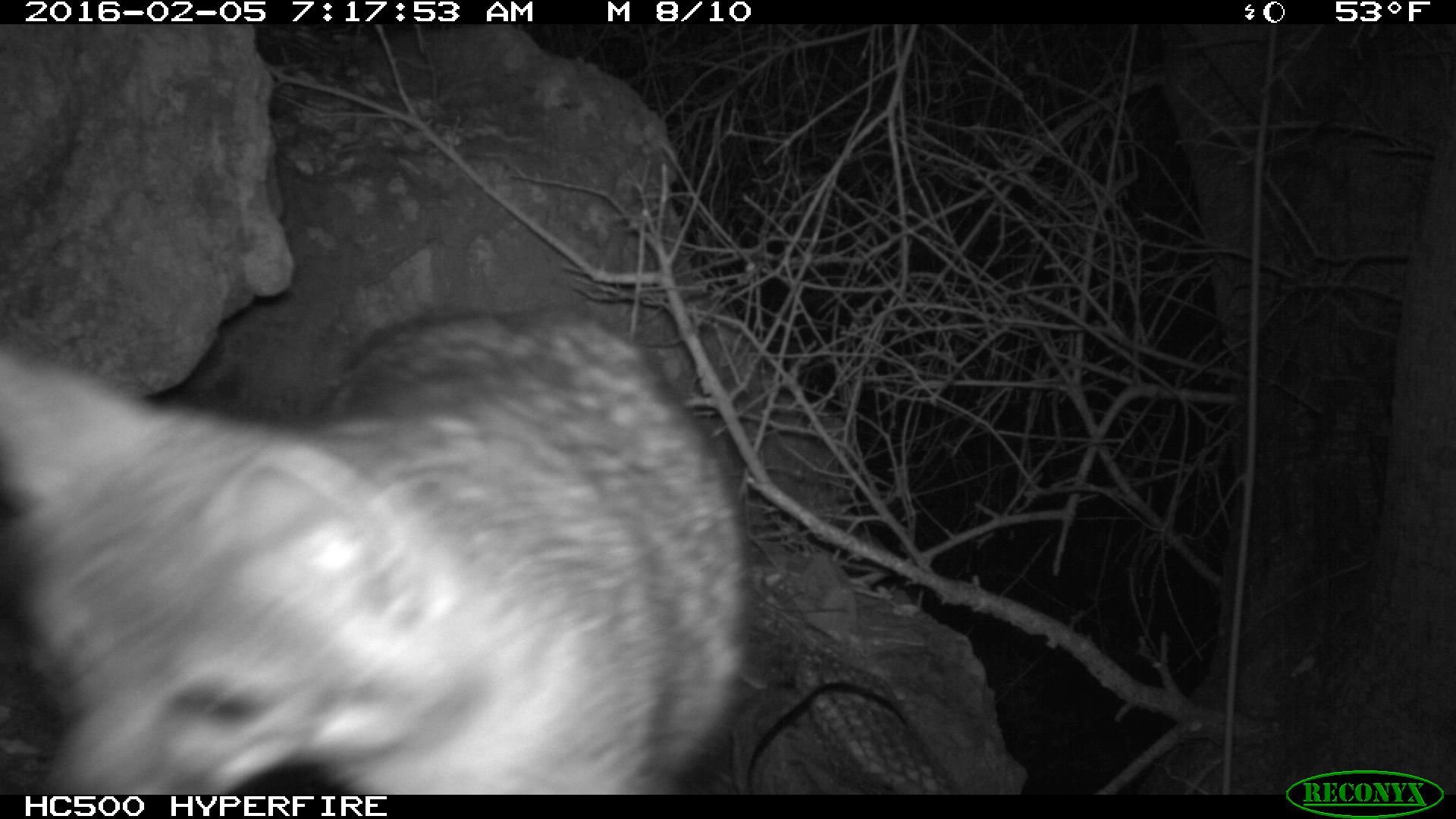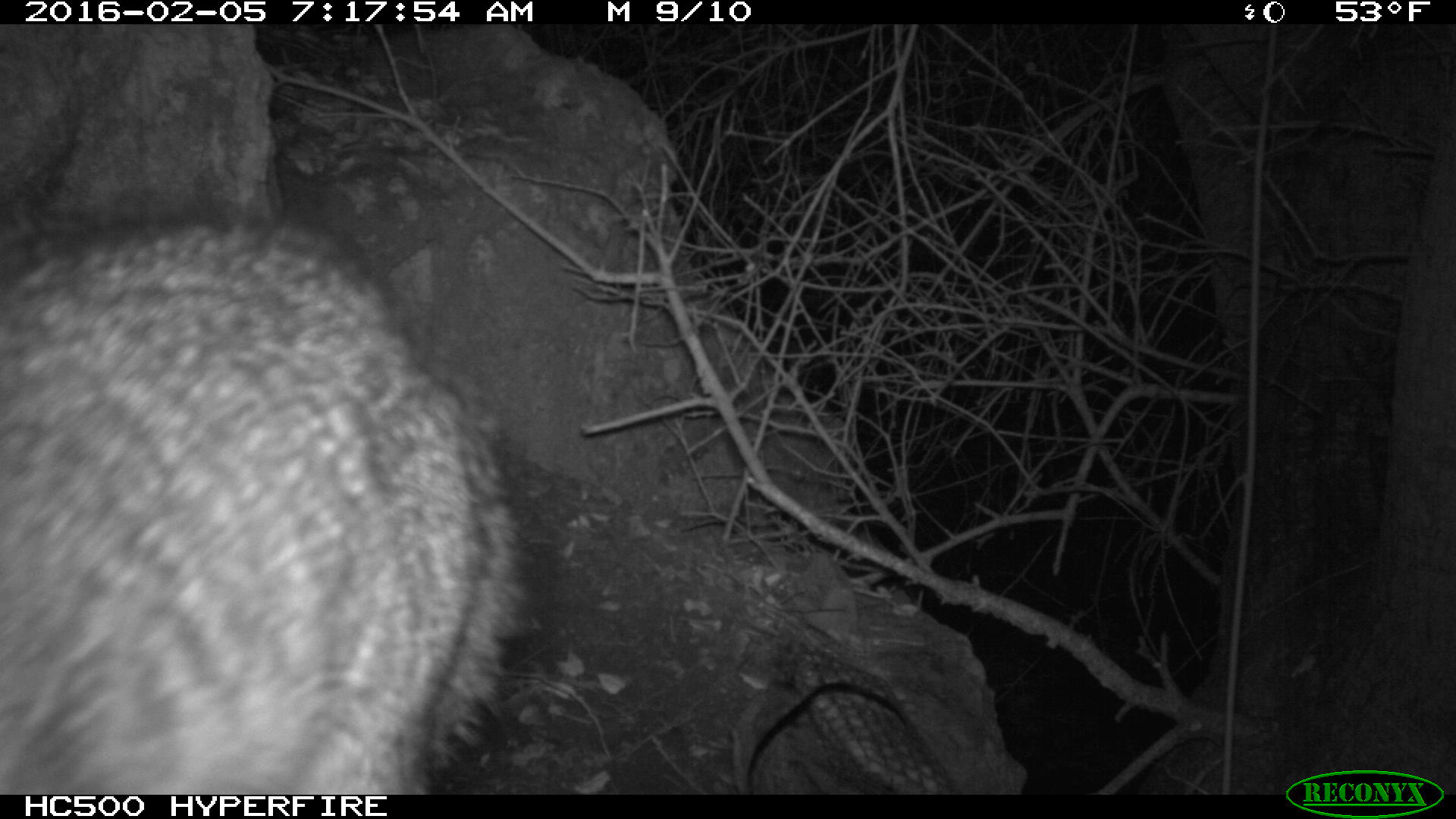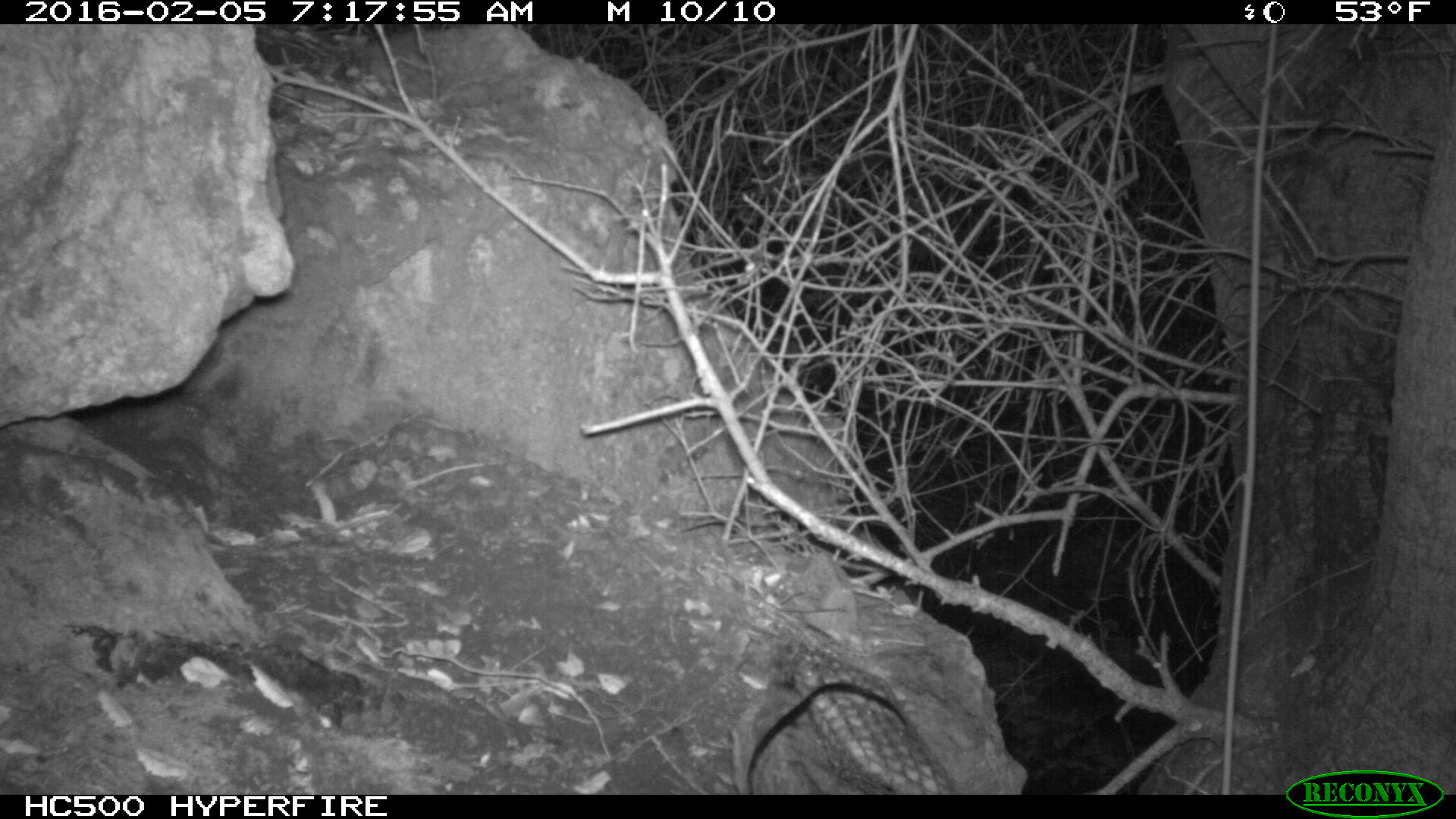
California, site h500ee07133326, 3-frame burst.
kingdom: Animalia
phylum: Chordata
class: Mammalia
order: Carnivora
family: Canidae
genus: Urocyon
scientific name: Urocyon littoralis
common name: island fox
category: fox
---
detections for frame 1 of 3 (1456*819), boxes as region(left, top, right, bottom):
fox: region(0, 303, 750, 794)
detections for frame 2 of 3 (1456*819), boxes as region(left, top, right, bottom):
fox: region(0, 210, 533, 795)